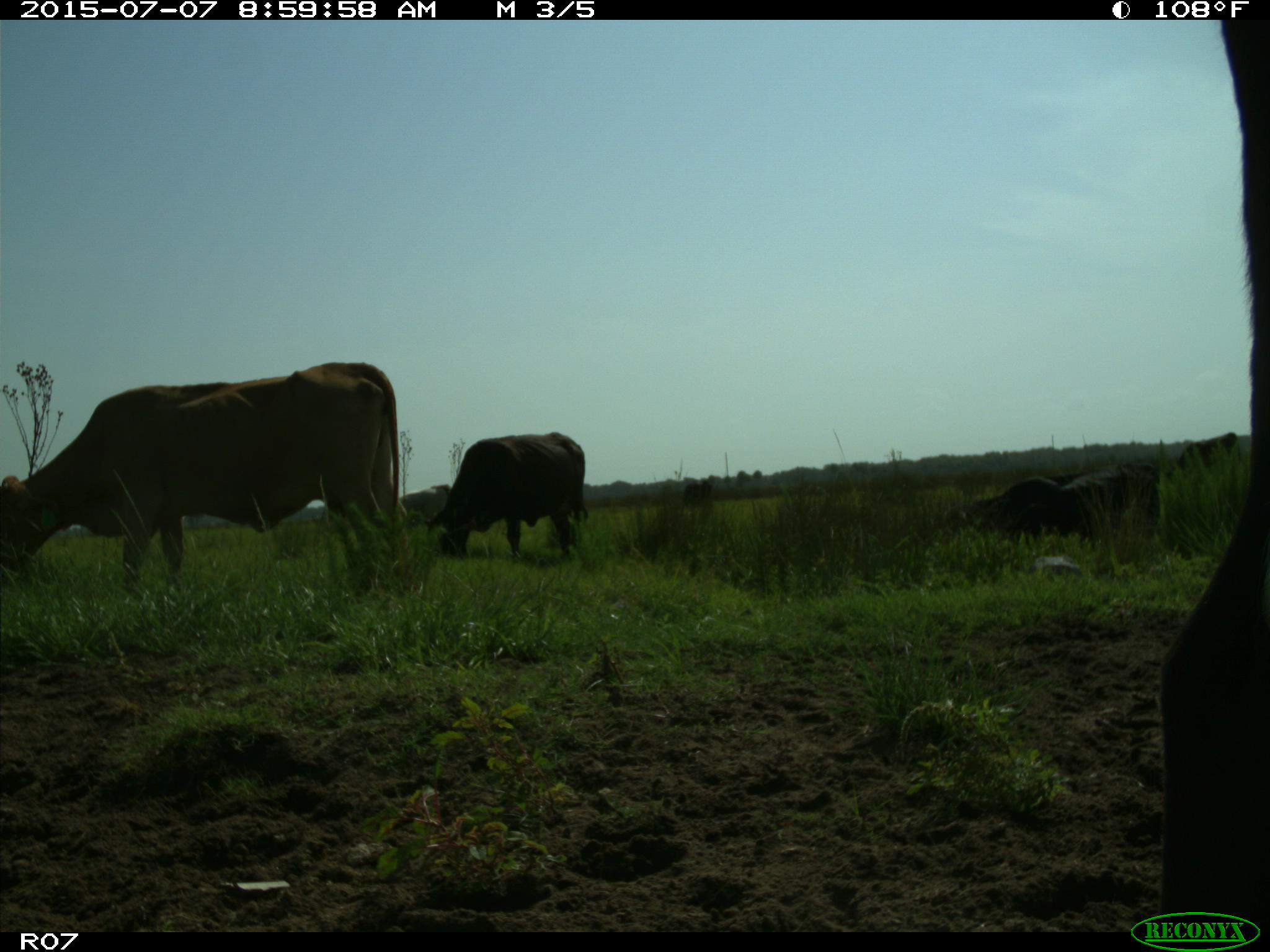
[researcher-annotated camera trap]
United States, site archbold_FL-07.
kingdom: Animalia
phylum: Chordata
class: Mammalia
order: Artiodactyla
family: Bovidae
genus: Bos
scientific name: Bos taurus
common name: domestic cow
Bos taurus (domestic cow).